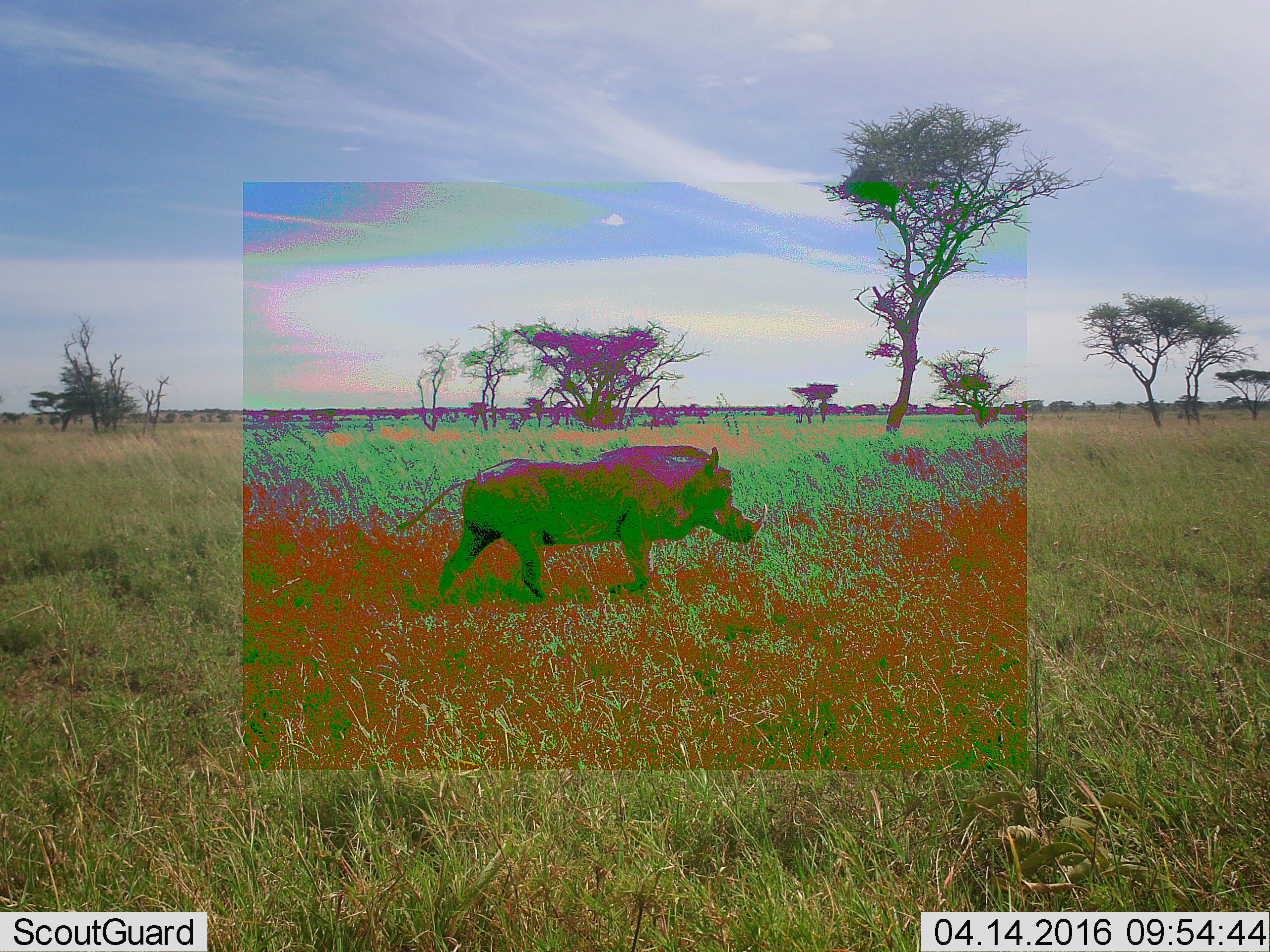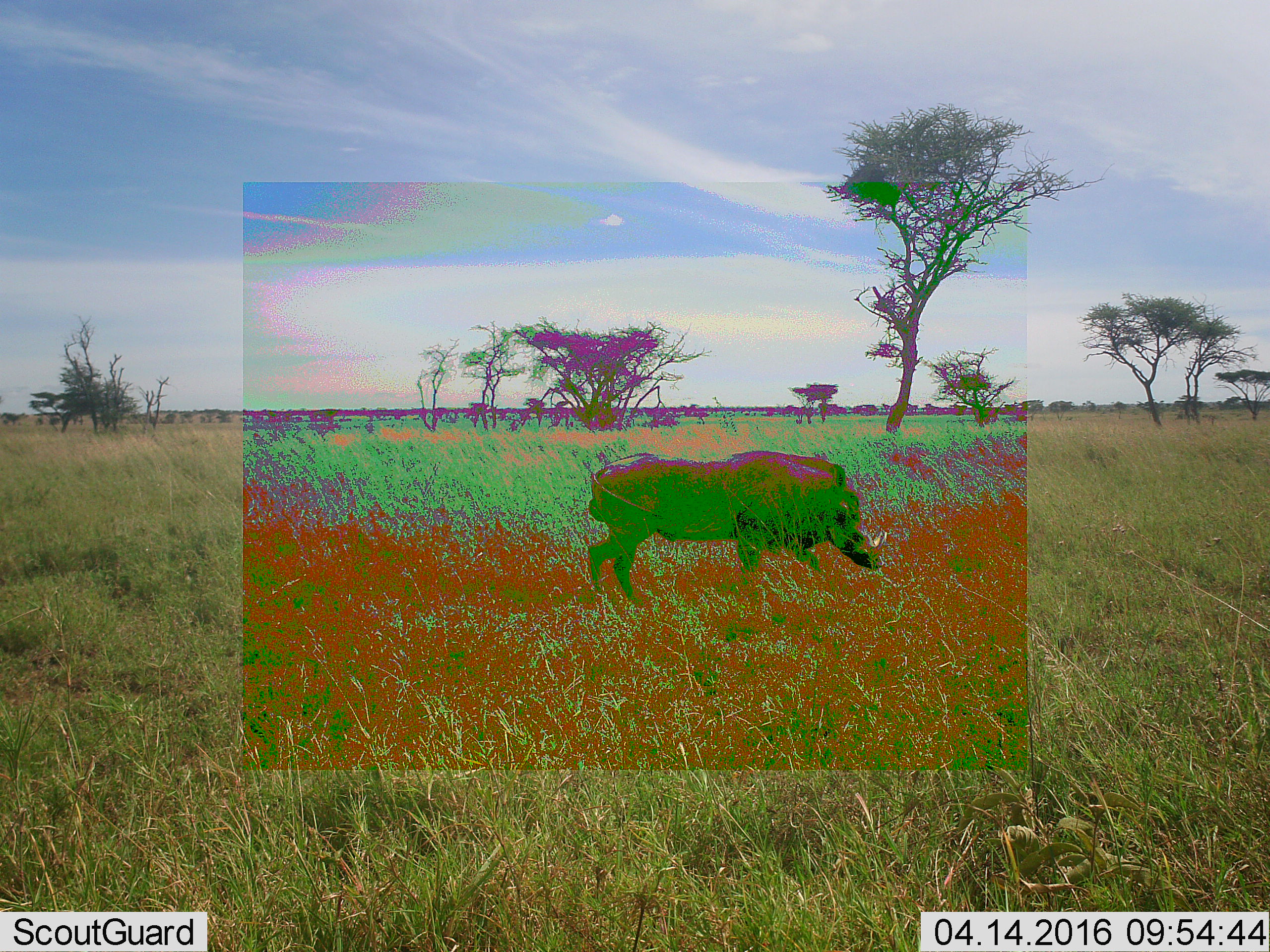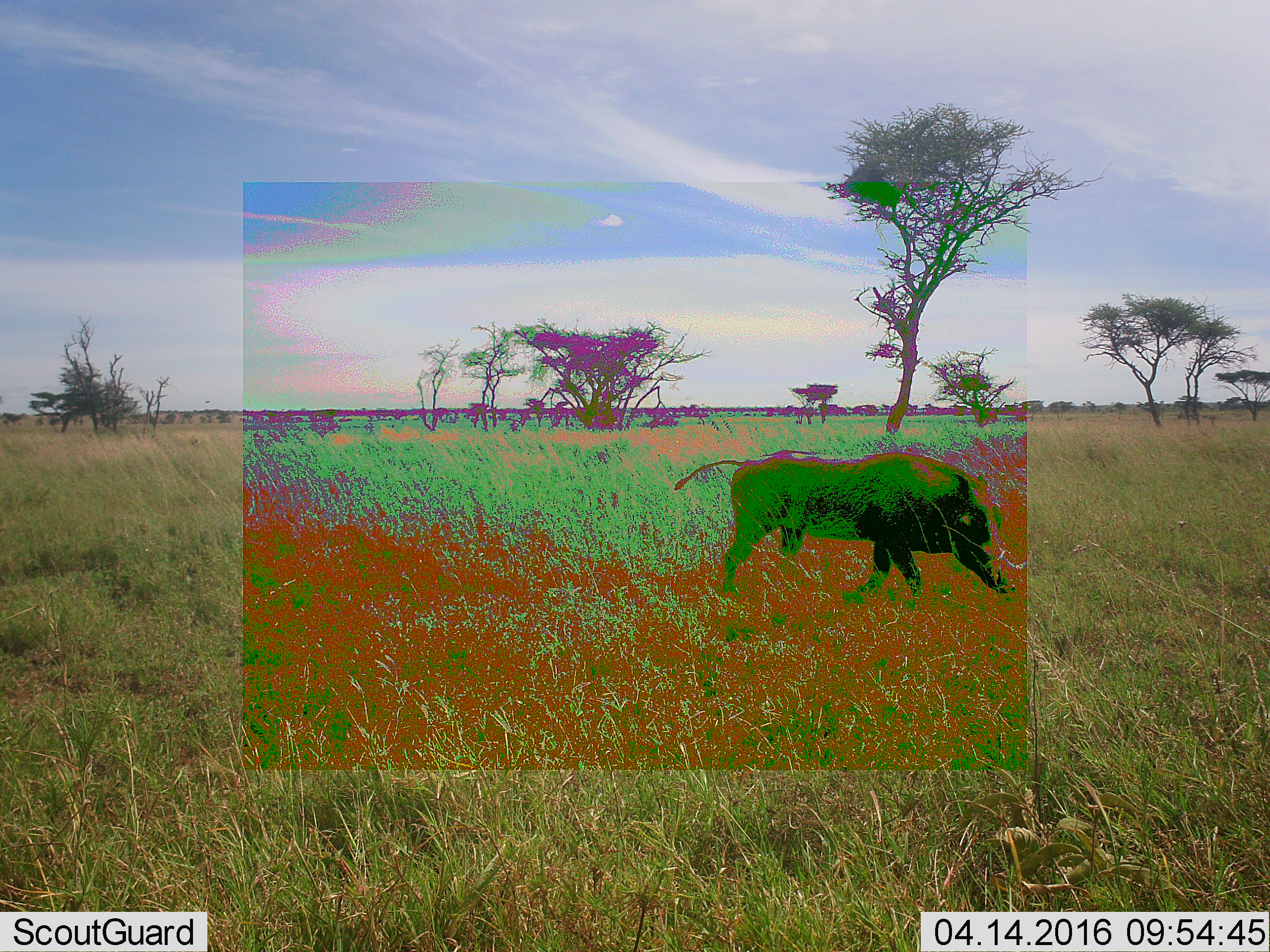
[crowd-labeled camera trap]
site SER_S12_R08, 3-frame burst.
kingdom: Animalia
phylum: Chordata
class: Mammalia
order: Artiodactyla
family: Suidae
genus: Phacochoerus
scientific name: Phacochoerus africanus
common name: warthog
Warthog (Phacochoerus africanus), count 1. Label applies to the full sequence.